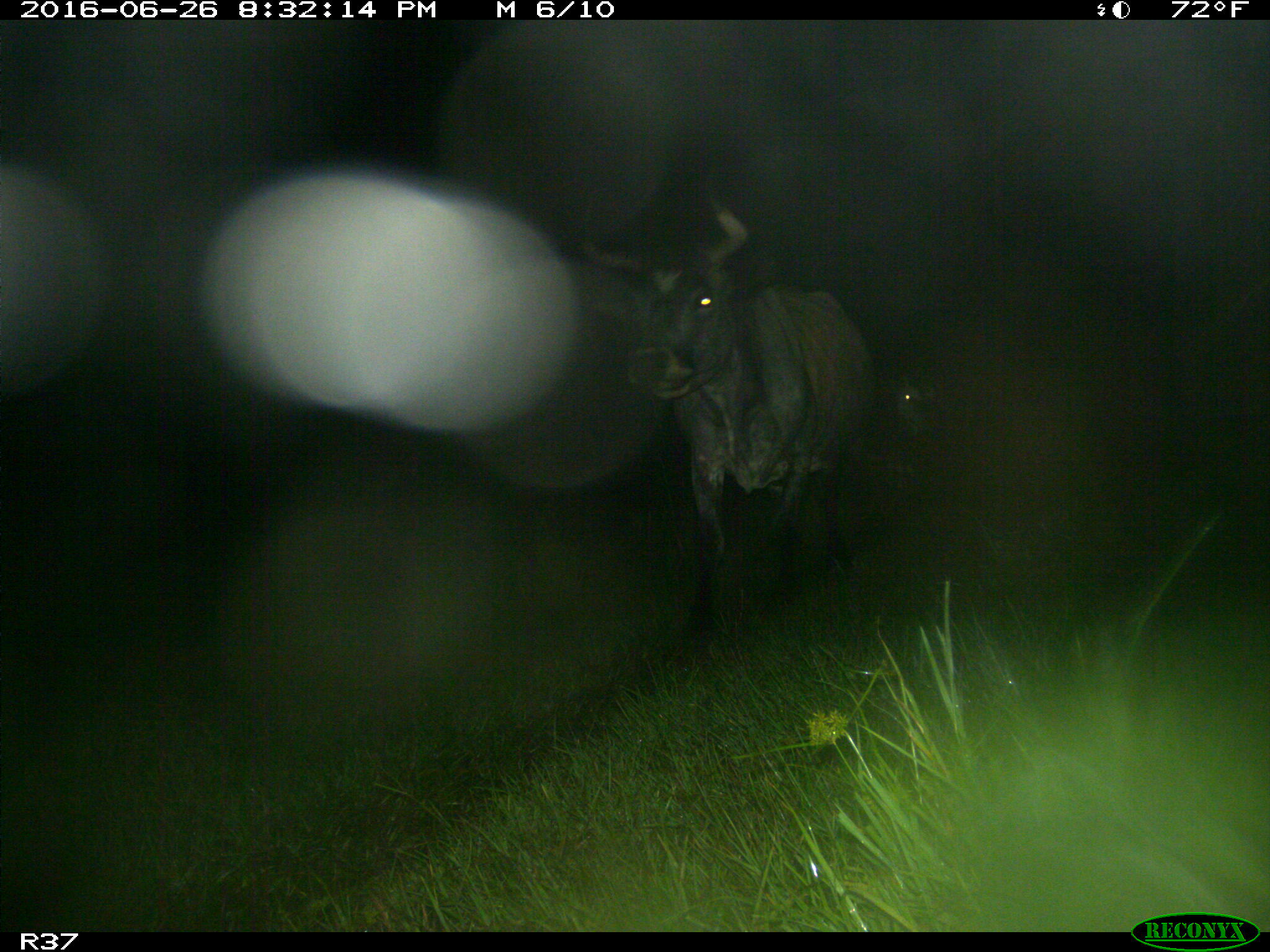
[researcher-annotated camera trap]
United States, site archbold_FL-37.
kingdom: Animalia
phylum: Chordata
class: Mammalia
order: Artiodactyla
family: Bovidae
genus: Bos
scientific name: Bos taurus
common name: domestic cow